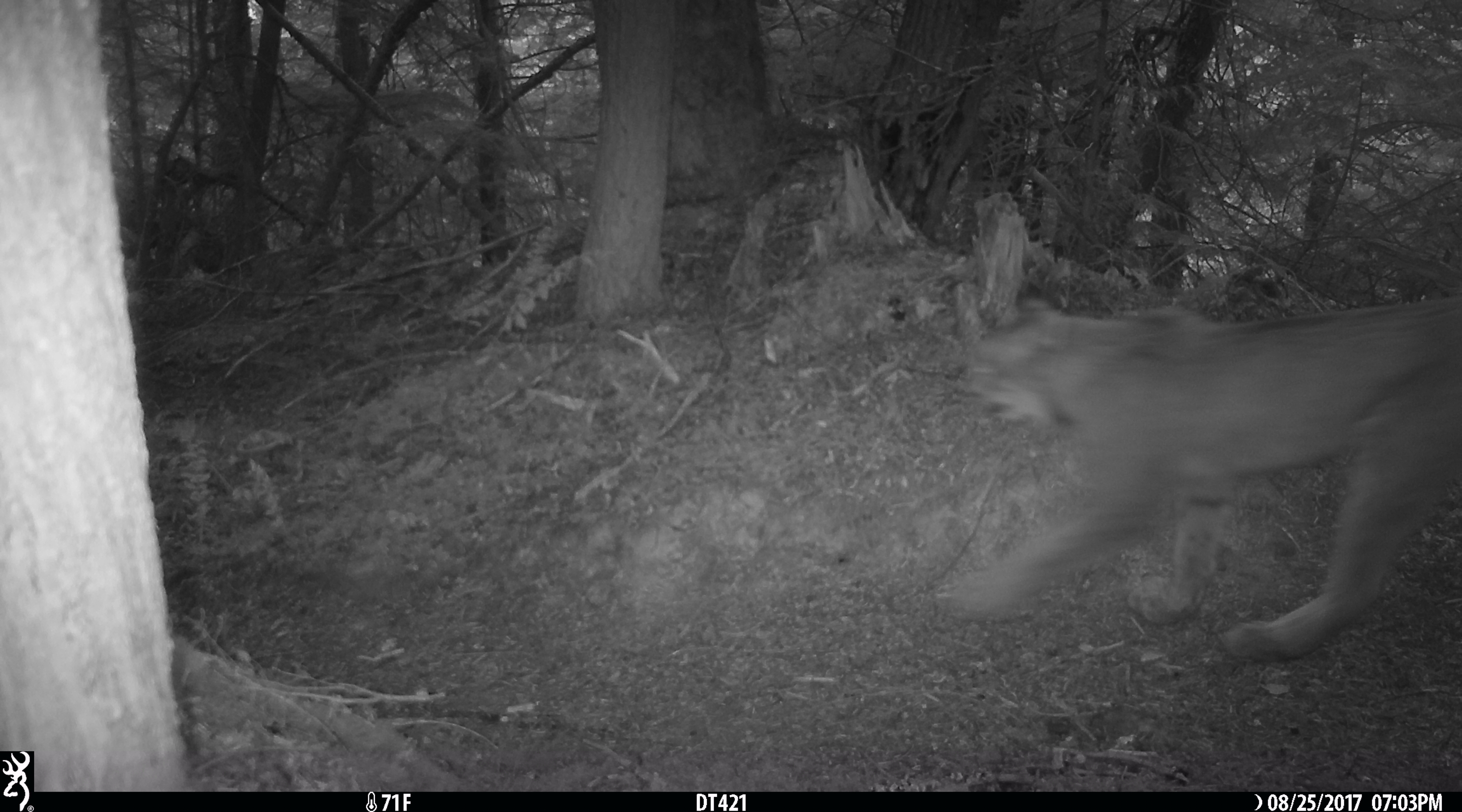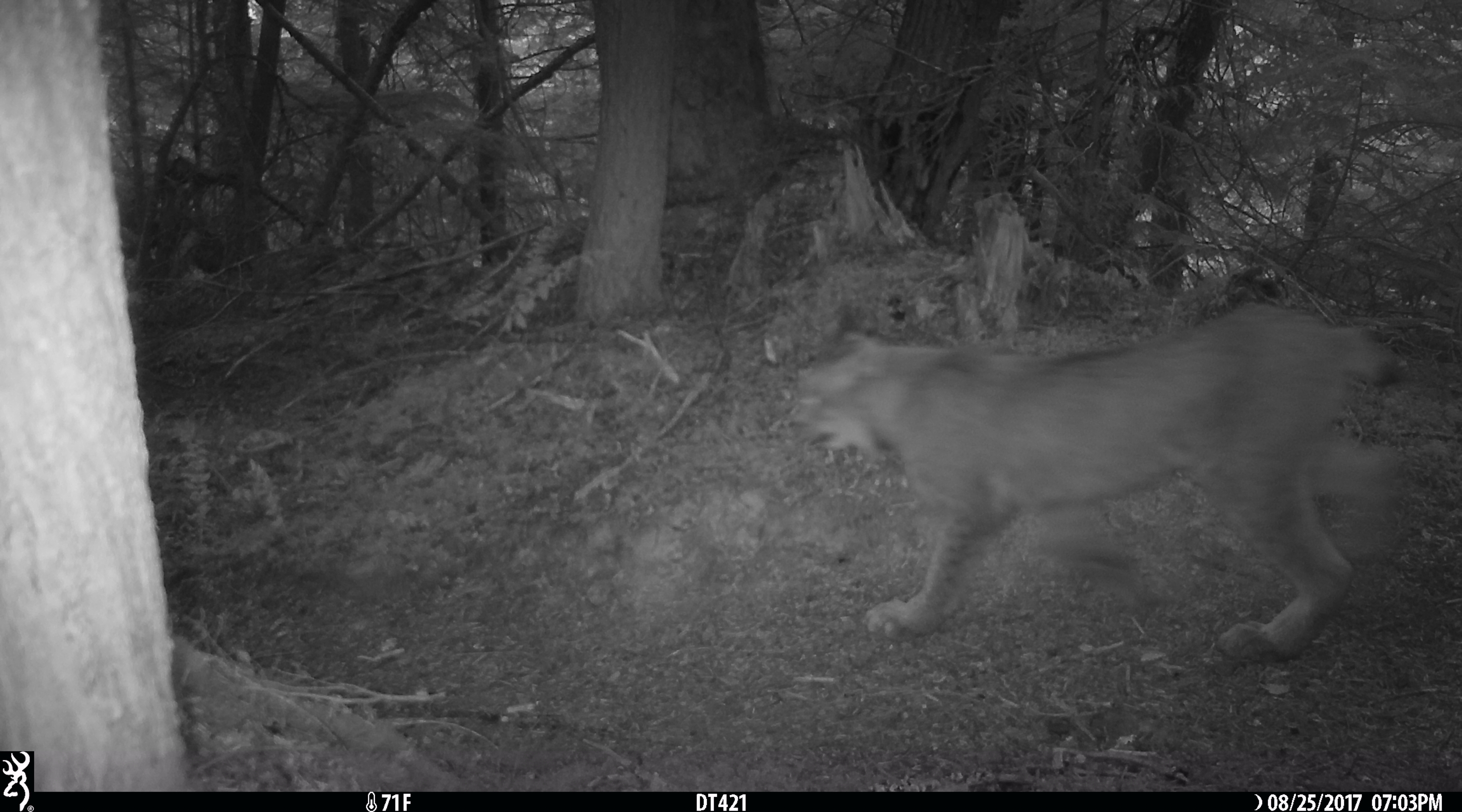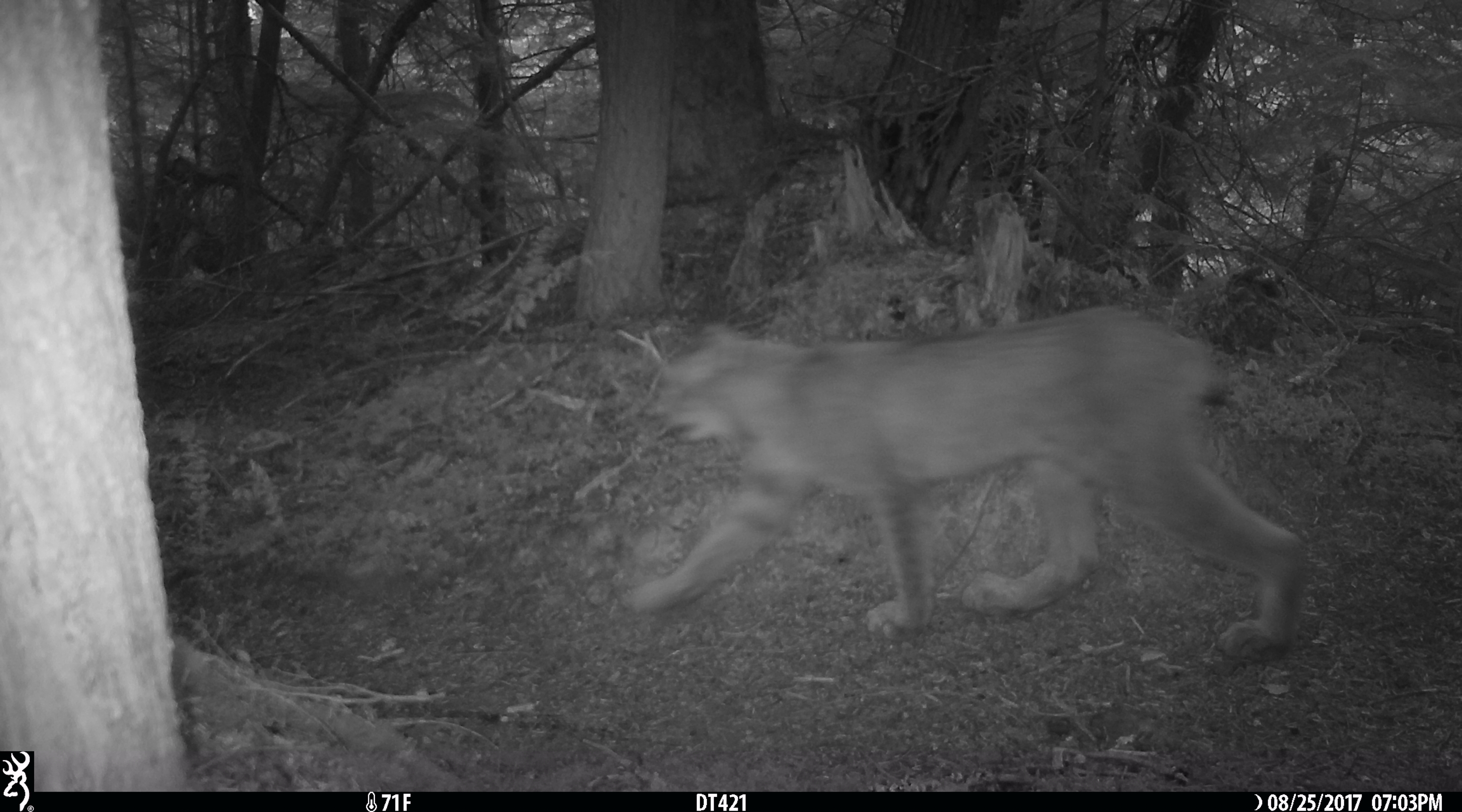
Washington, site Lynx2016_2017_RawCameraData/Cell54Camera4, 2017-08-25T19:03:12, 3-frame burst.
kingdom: Animalia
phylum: Chordata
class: Mammalia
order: Carnivora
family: Felidae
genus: Lynx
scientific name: Lynx canadensis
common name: canada lynx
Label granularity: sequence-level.